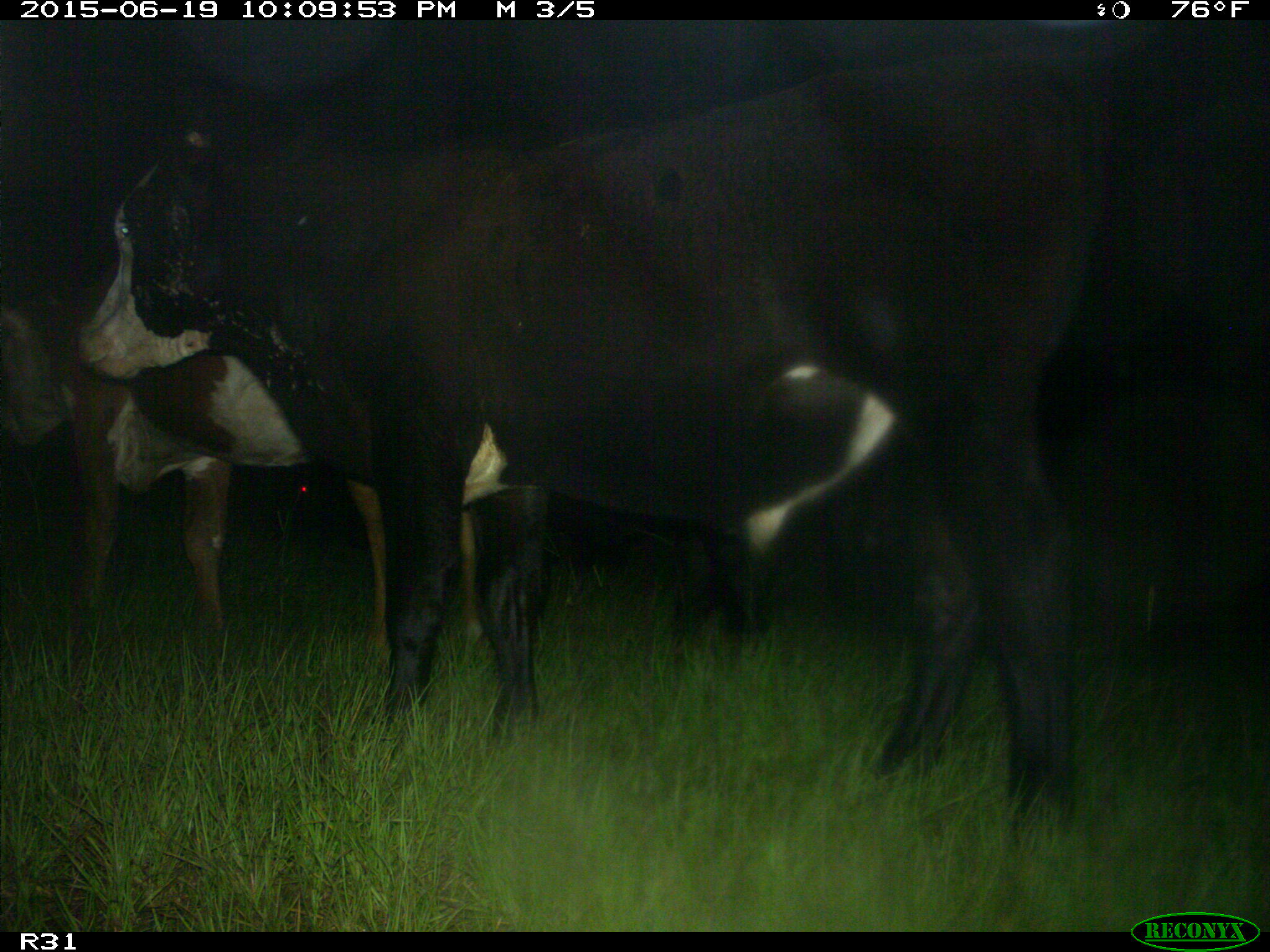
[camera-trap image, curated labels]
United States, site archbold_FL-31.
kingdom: Animalia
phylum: Chordata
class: Mammalia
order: Artiodactyla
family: Bovidae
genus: Bos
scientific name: Bos taurus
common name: domestic cow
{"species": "Bos taurus (domestic cow)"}